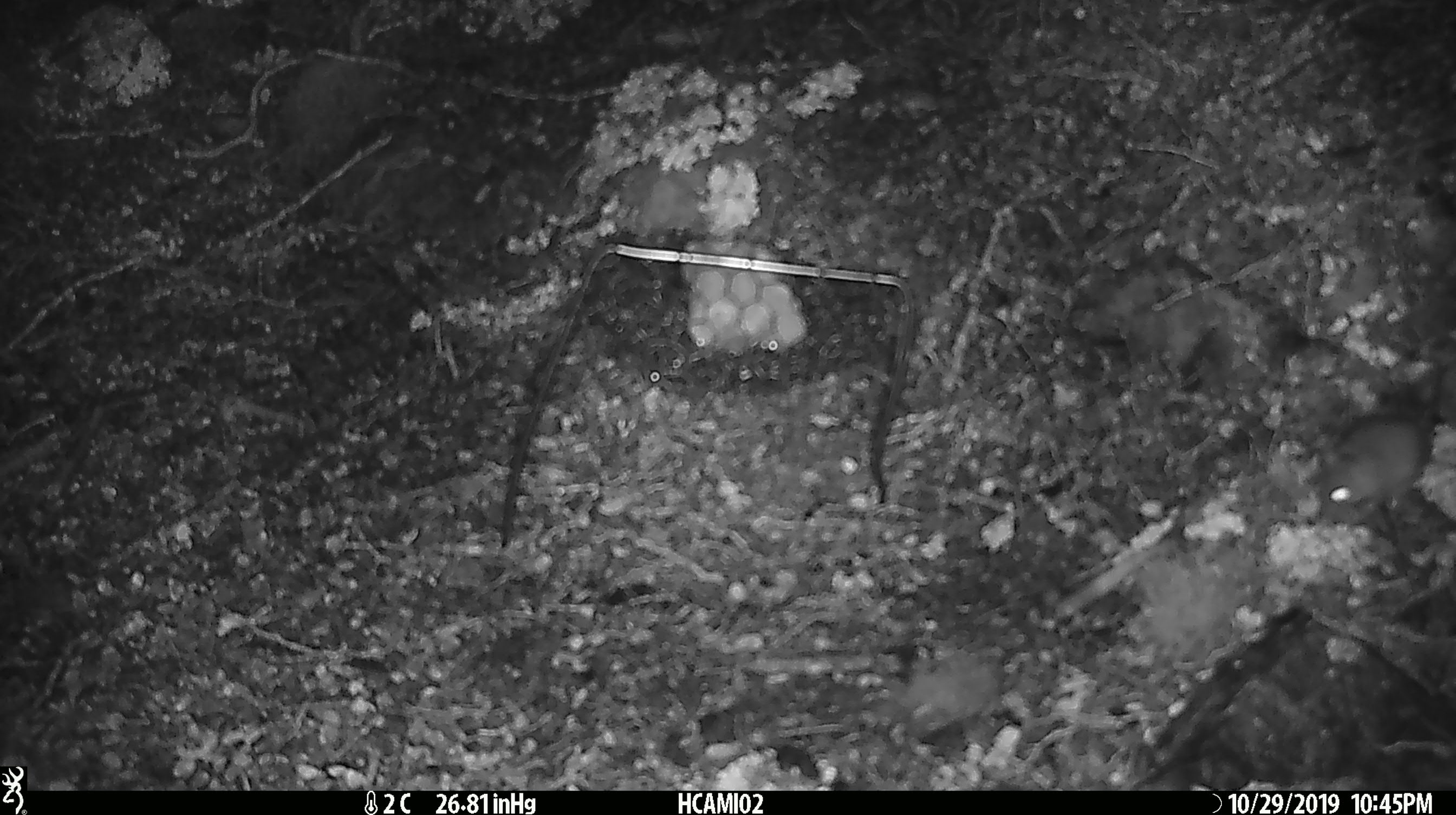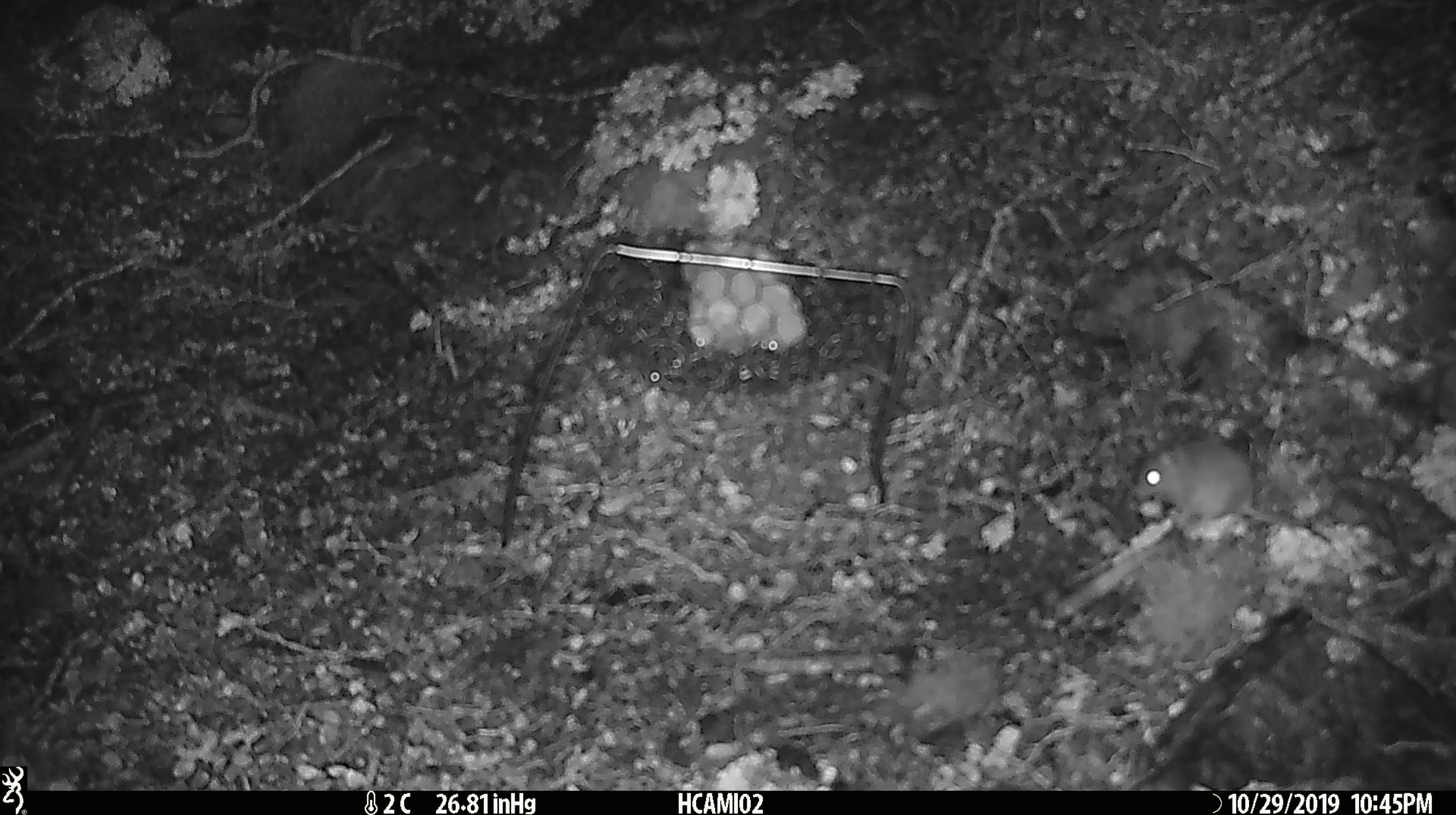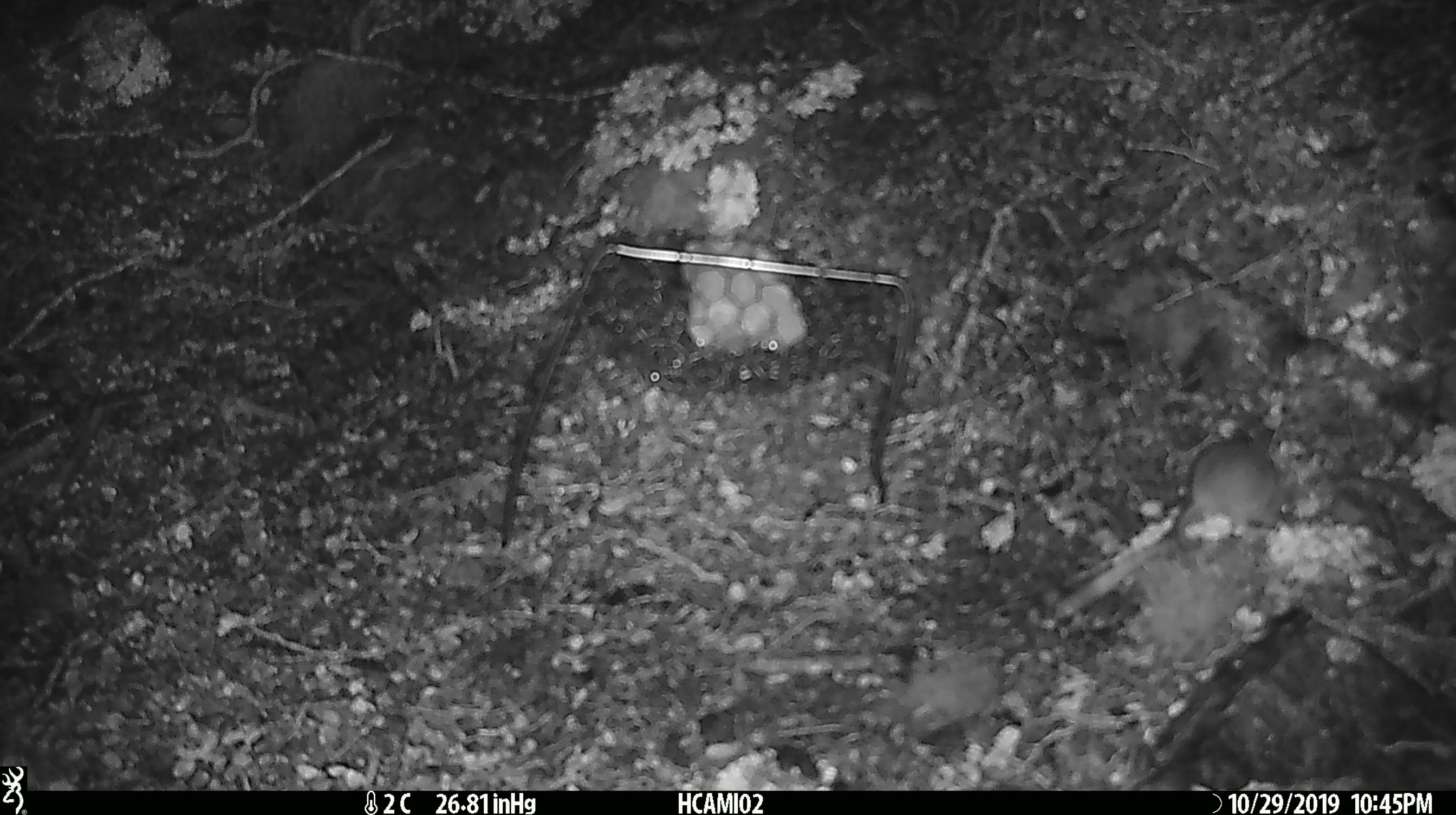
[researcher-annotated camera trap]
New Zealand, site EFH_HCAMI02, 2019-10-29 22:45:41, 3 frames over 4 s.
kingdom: Animalia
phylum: Chordata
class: Mammalia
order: Rodentia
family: Muridae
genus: Mus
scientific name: Mus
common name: mouse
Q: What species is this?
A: Mouse (Mus).